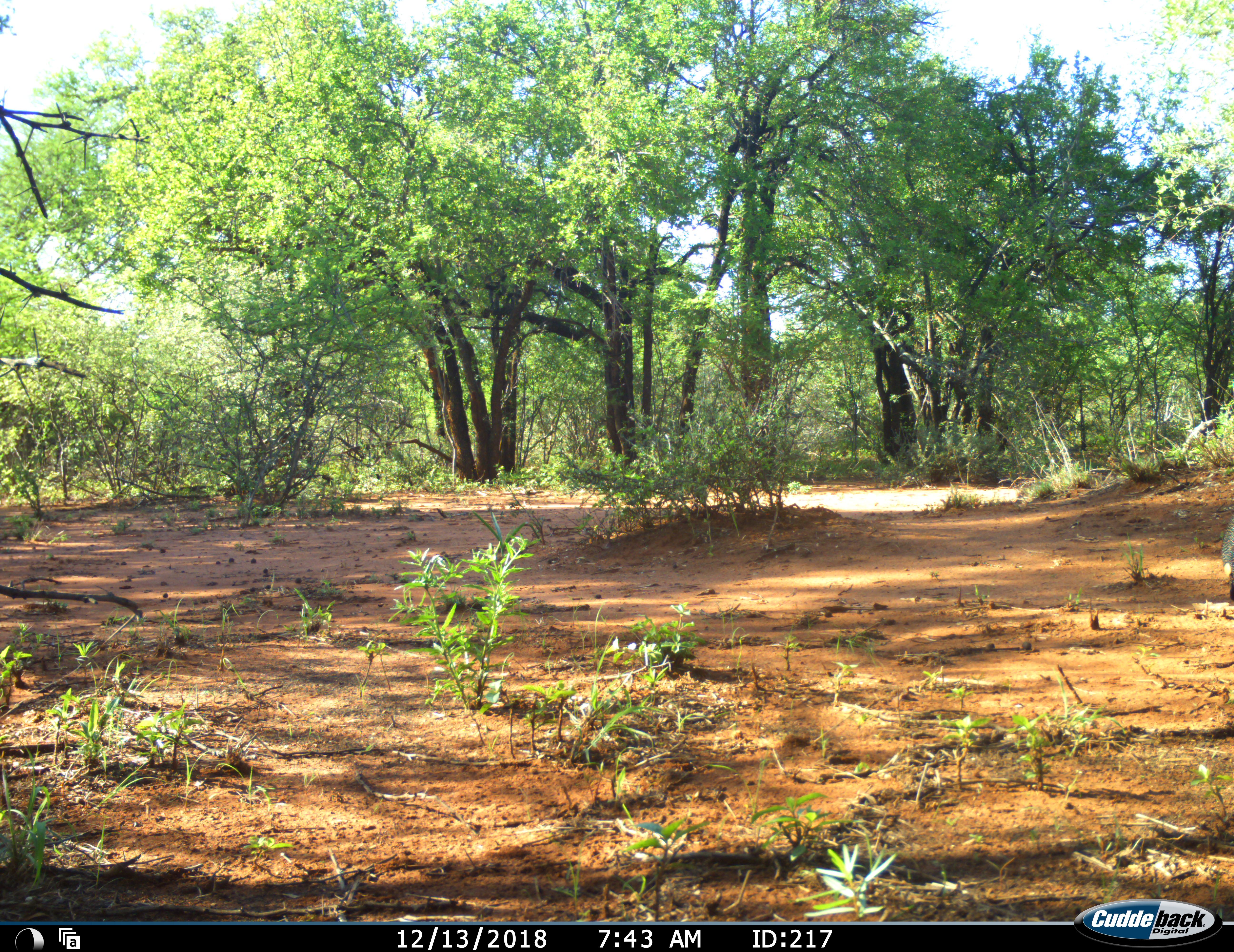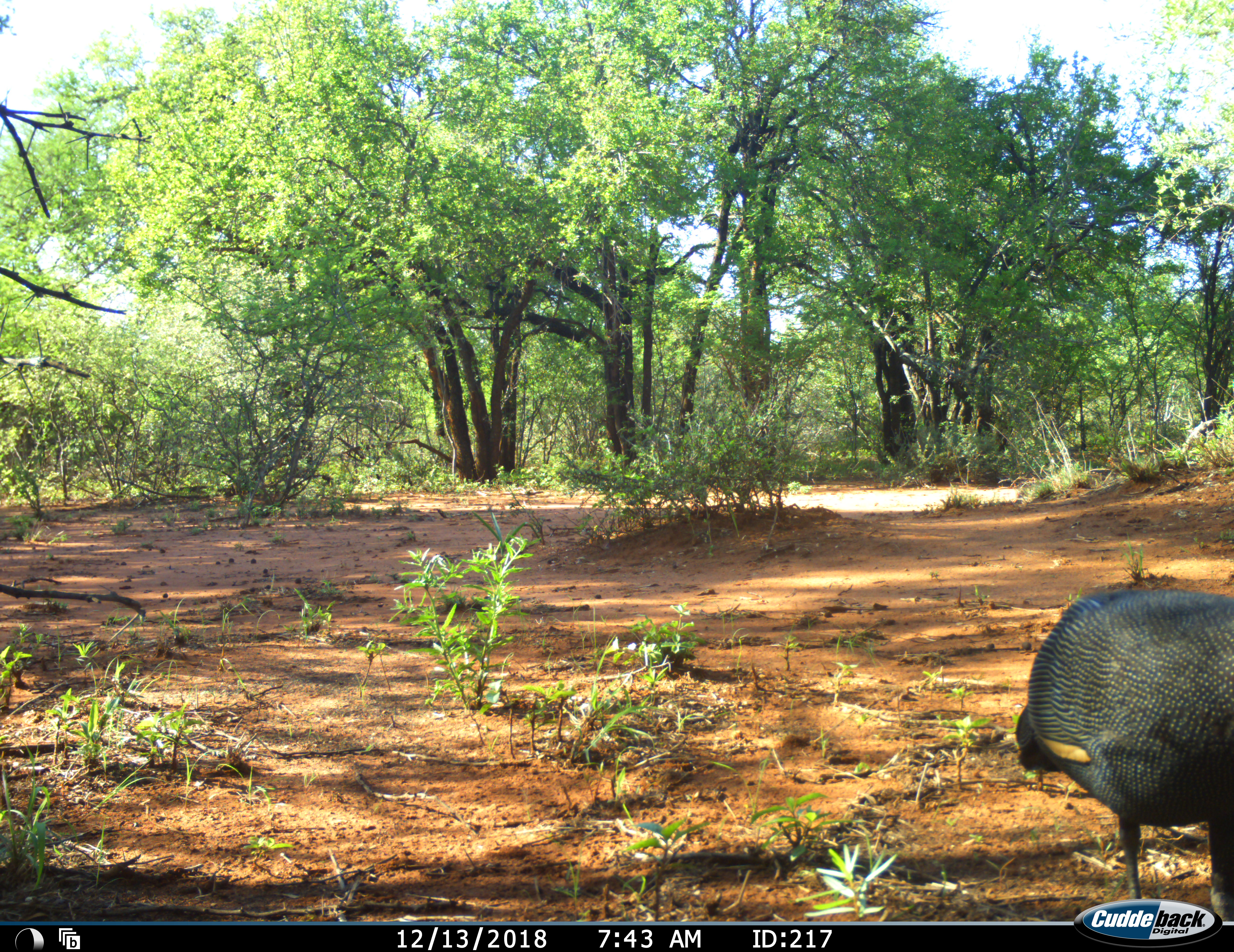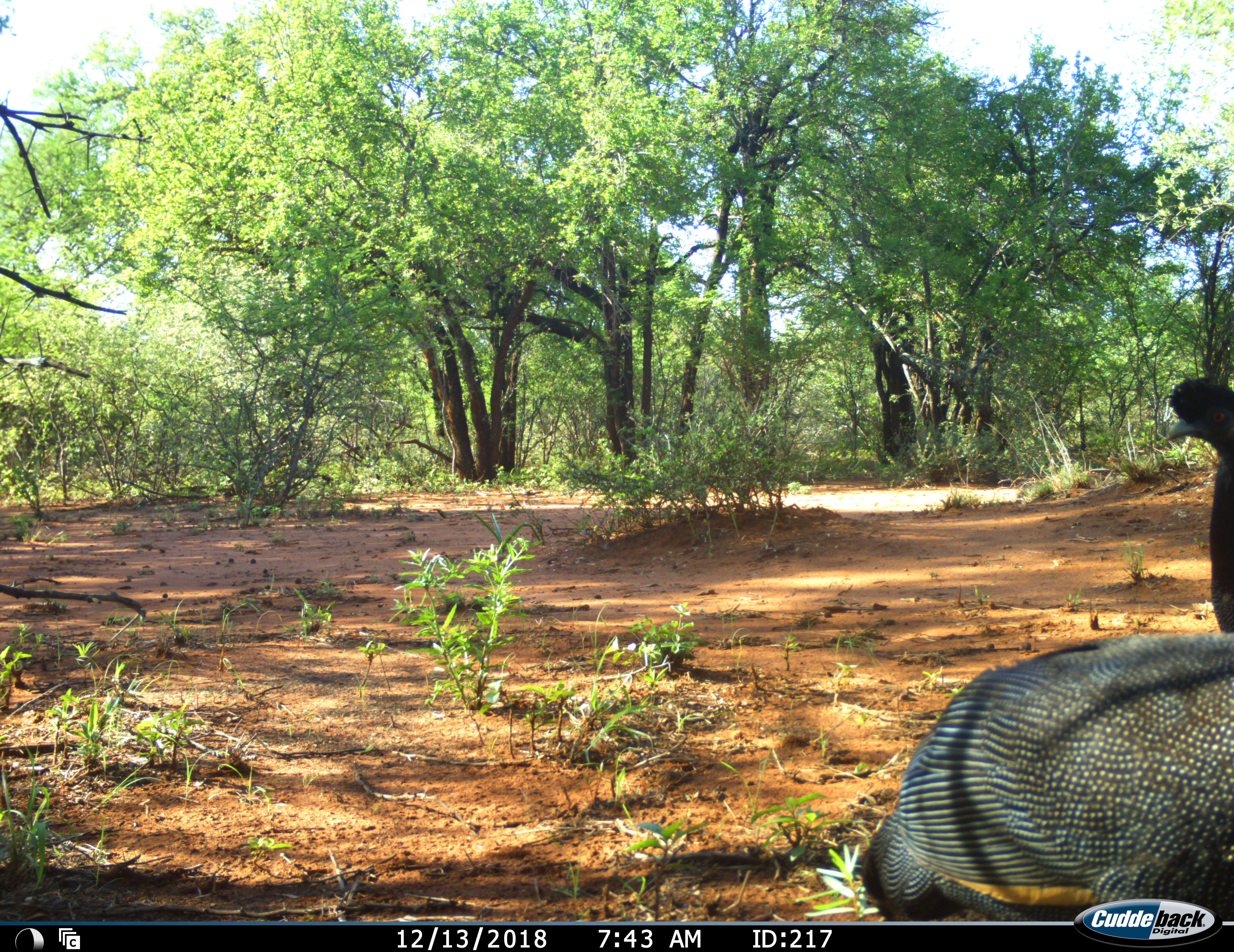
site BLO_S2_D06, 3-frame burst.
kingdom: Animalia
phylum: Chordata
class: Aves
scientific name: Aves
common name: bird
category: birdother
Birdother (bird) (Aves), count 1. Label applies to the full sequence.